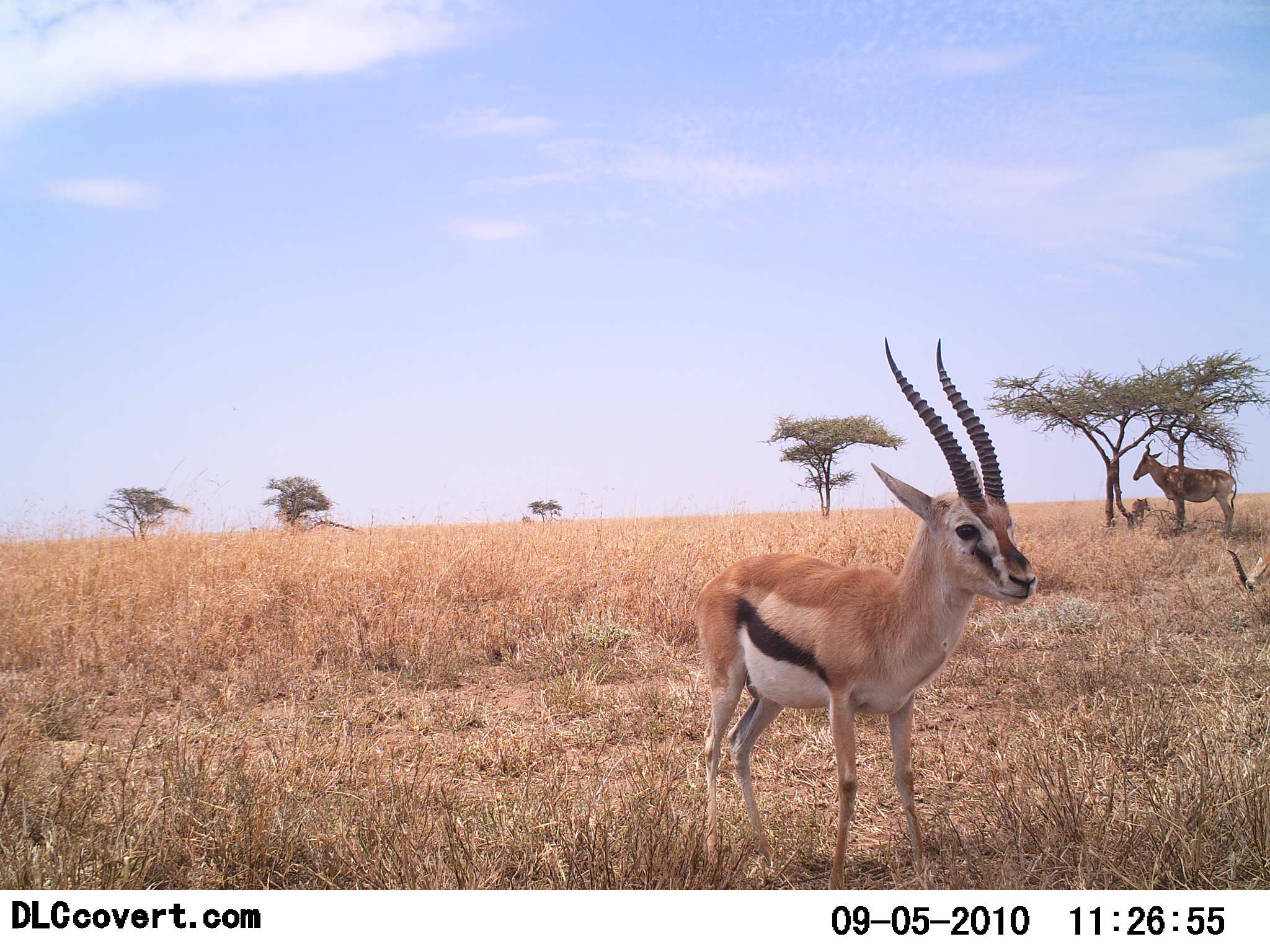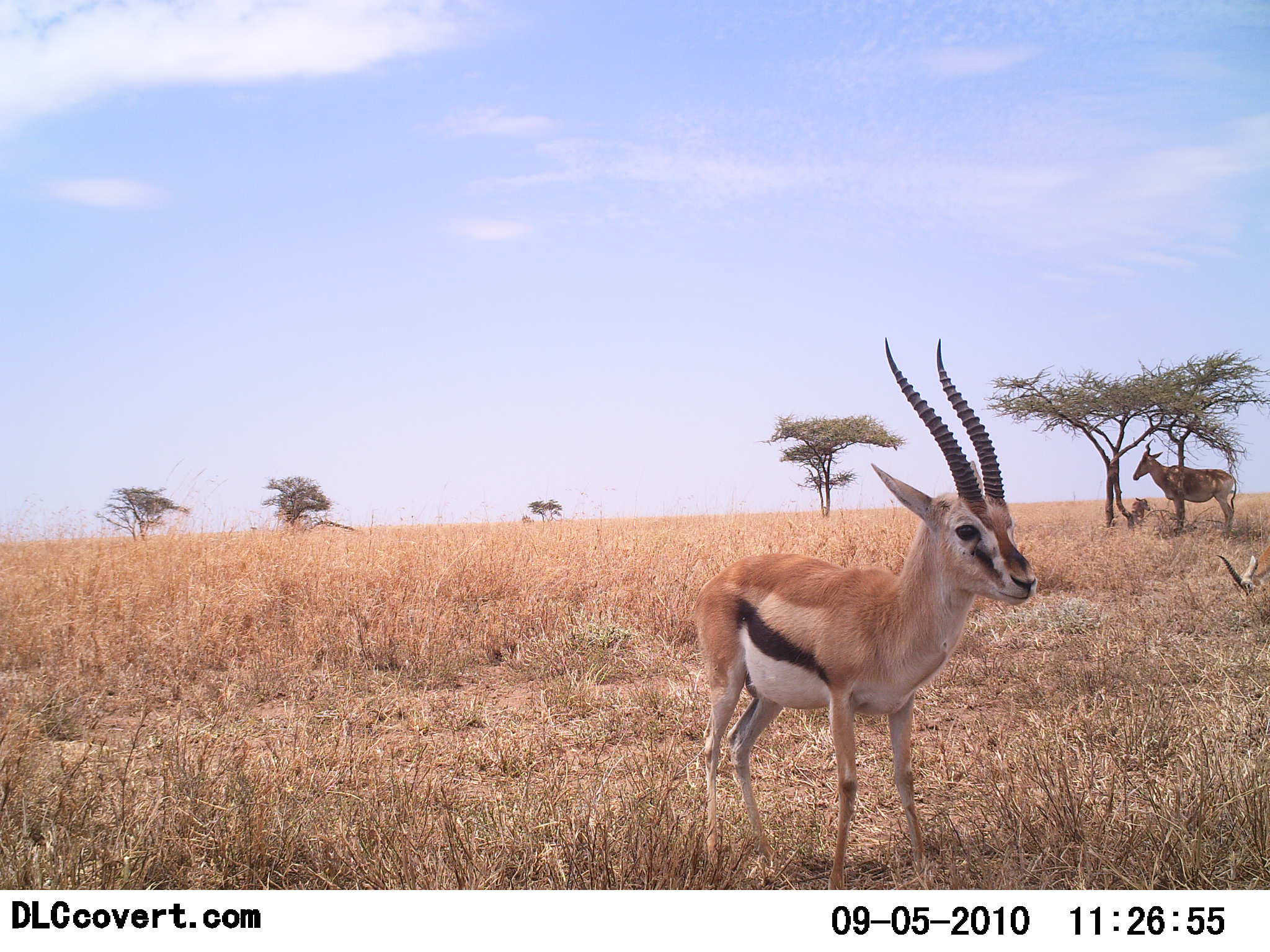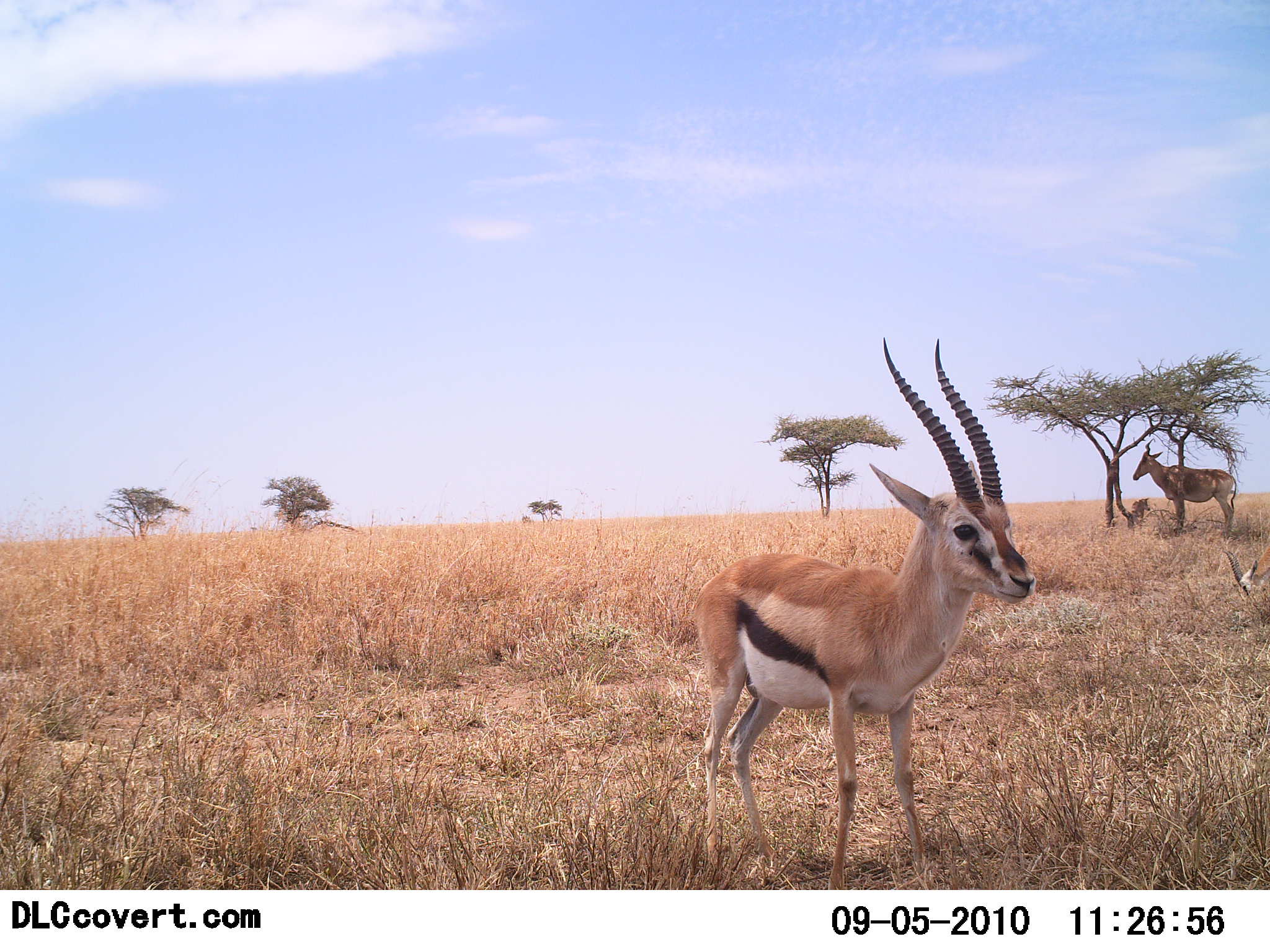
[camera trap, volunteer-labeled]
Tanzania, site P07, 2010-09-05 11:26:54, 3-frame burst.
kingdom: Animalia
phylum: Chordata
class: Mammalia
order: Artiodactyla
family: Bovidae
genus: Eudorcas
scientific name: Eudorcas thomsonii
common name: thomson's gazelle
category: gazellethomsons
Gazellethomsons (thomson's gazelle) (Eudorcas thomsonii), count 2. Behavior (volunteer vote fractions): standing 97%, resting 7%, moving 3%, interacting 0%. Young present (vote fraction): 0%. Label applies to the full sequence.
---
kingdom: Animalia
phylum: Chordata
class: Mammalia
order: Artiodactyla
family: Bovidae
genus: Alcelaphus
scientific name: Alcelaphus buselaphus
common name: hartebeest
Hartebeest (Alcelaphus buselaphus), count 1. Behavior (volunteer vote fractions): standing 100%, resting 31%, moving 0%, interacting 0%. Young present (vote fraction): 0%. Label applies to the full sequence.